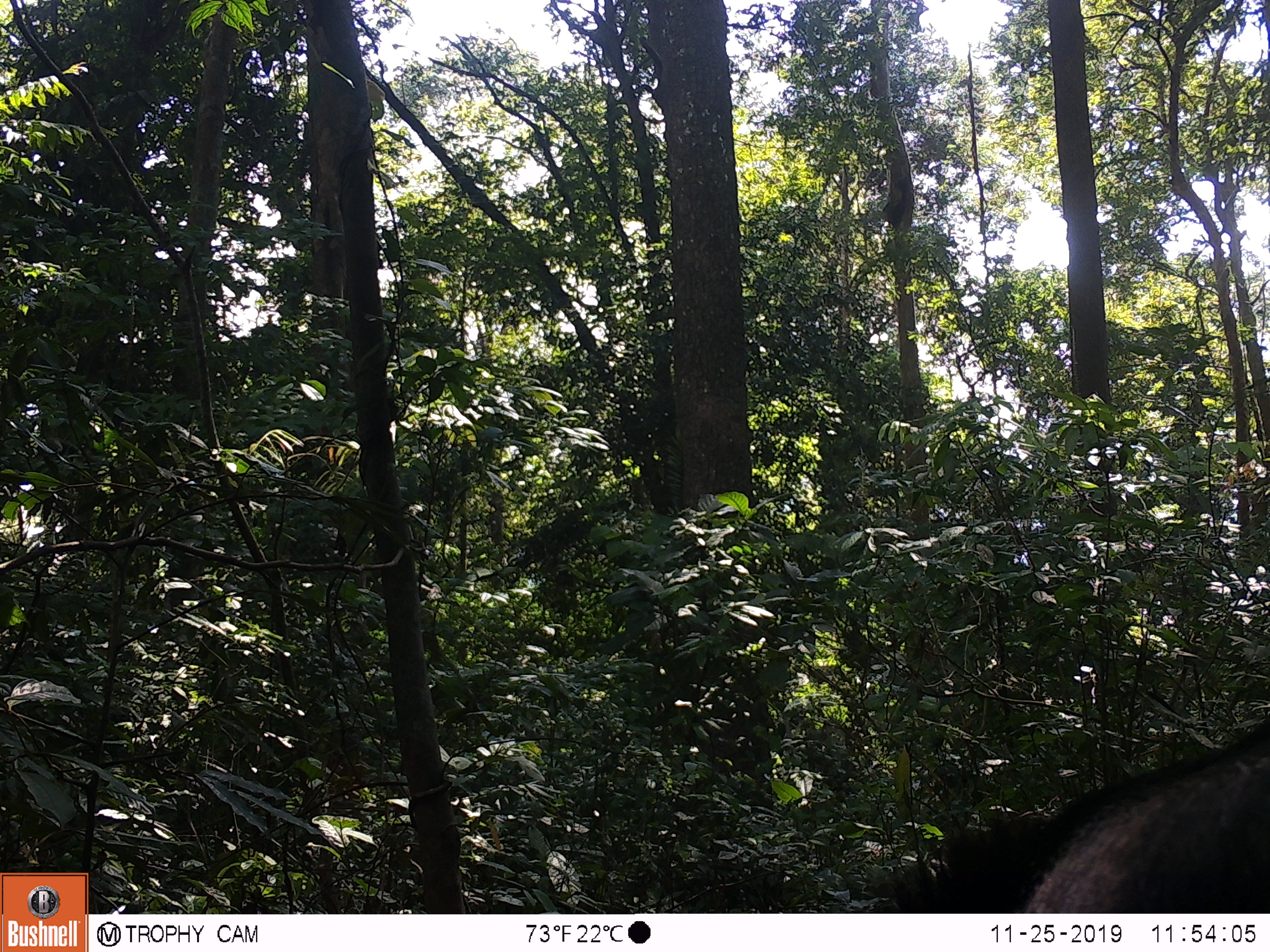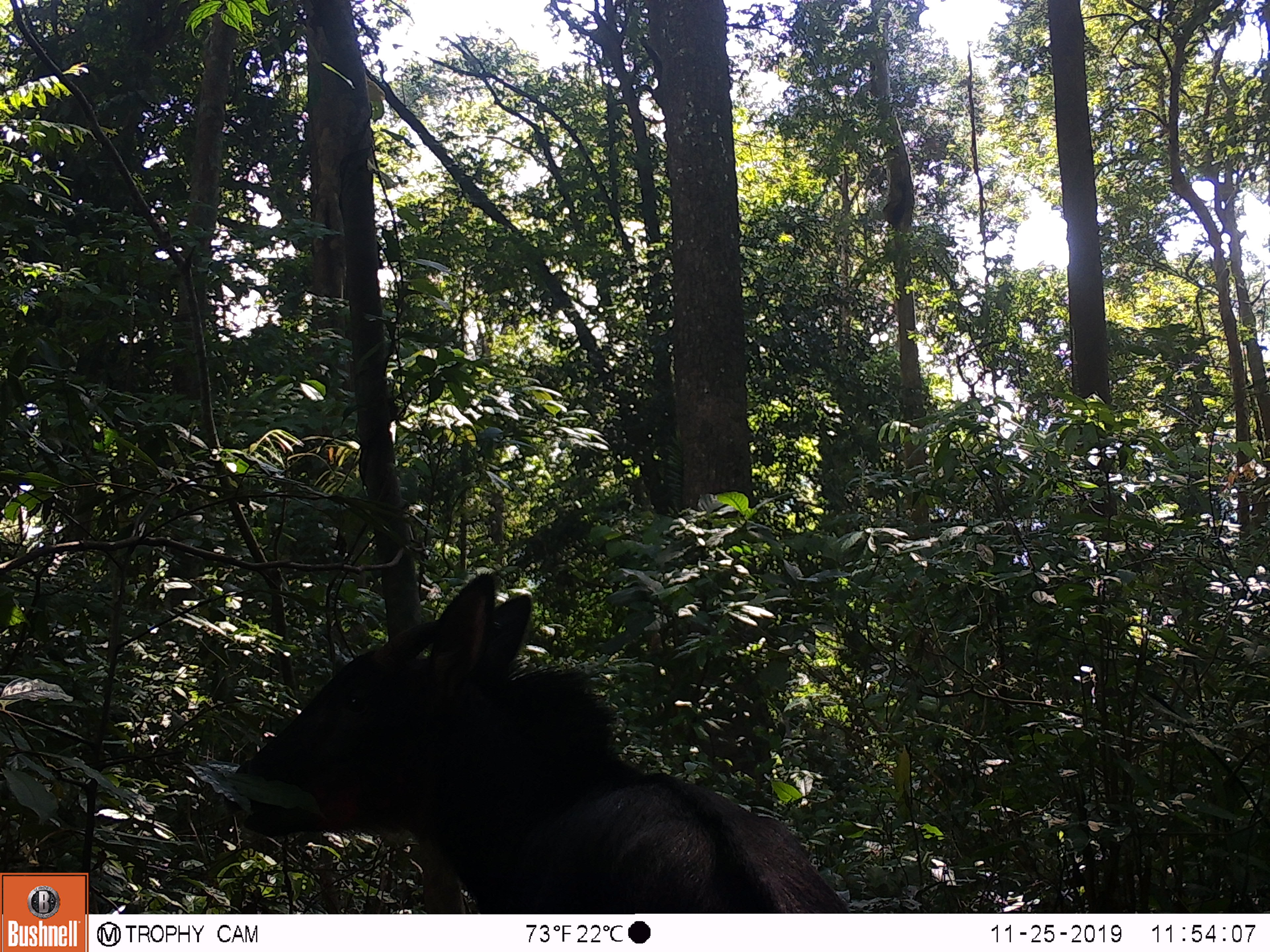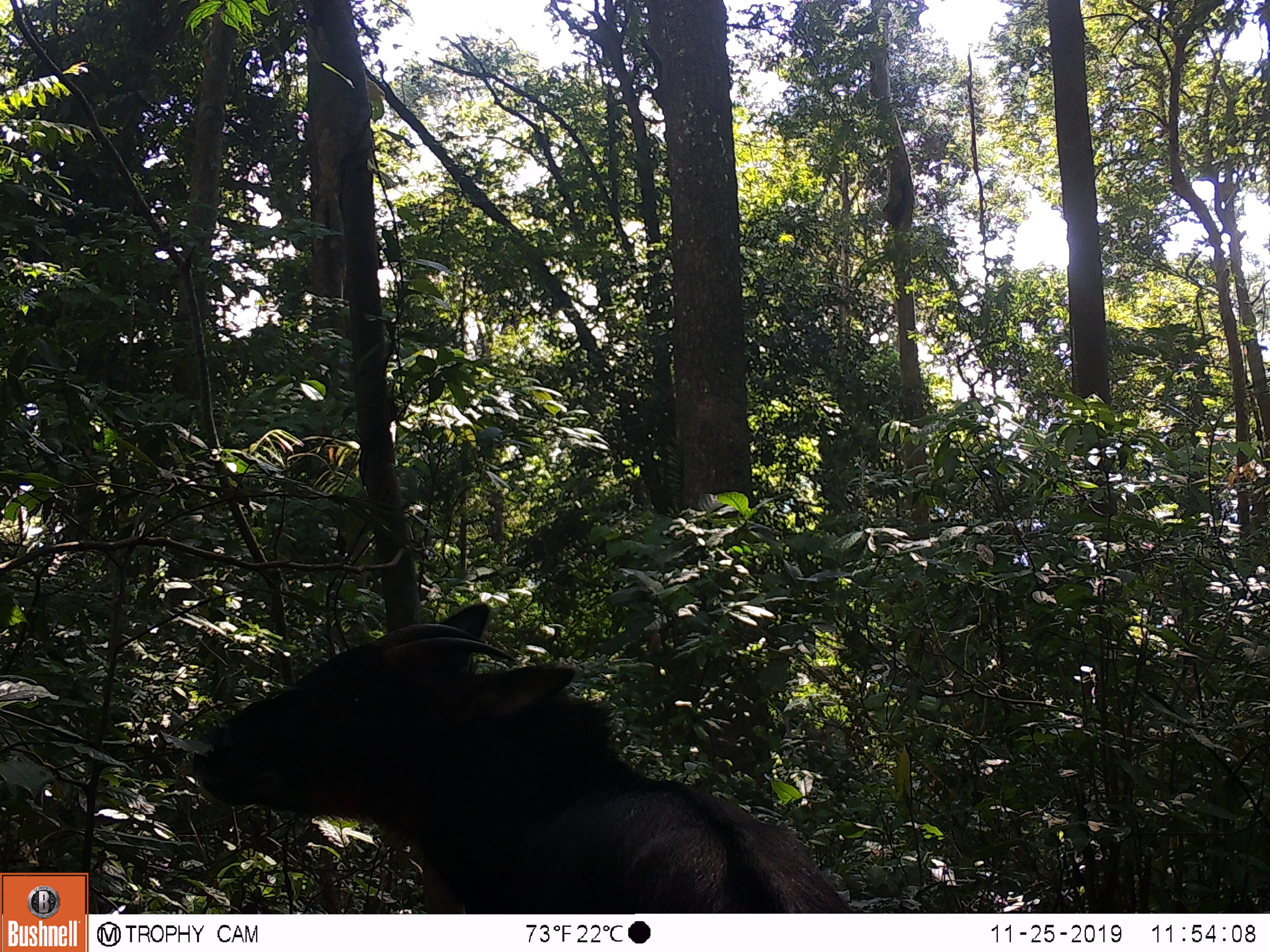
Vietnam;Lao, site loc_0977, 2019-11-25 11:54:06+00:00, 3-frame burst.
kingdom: Animalia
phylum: Chordata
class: Mammalia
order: Artiodactyla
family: Bovidae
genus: Capricornis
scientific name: Capricornis sumatraensis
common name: chinese serow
Chinese serow (Capricornis sumatraensis). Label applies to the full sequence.